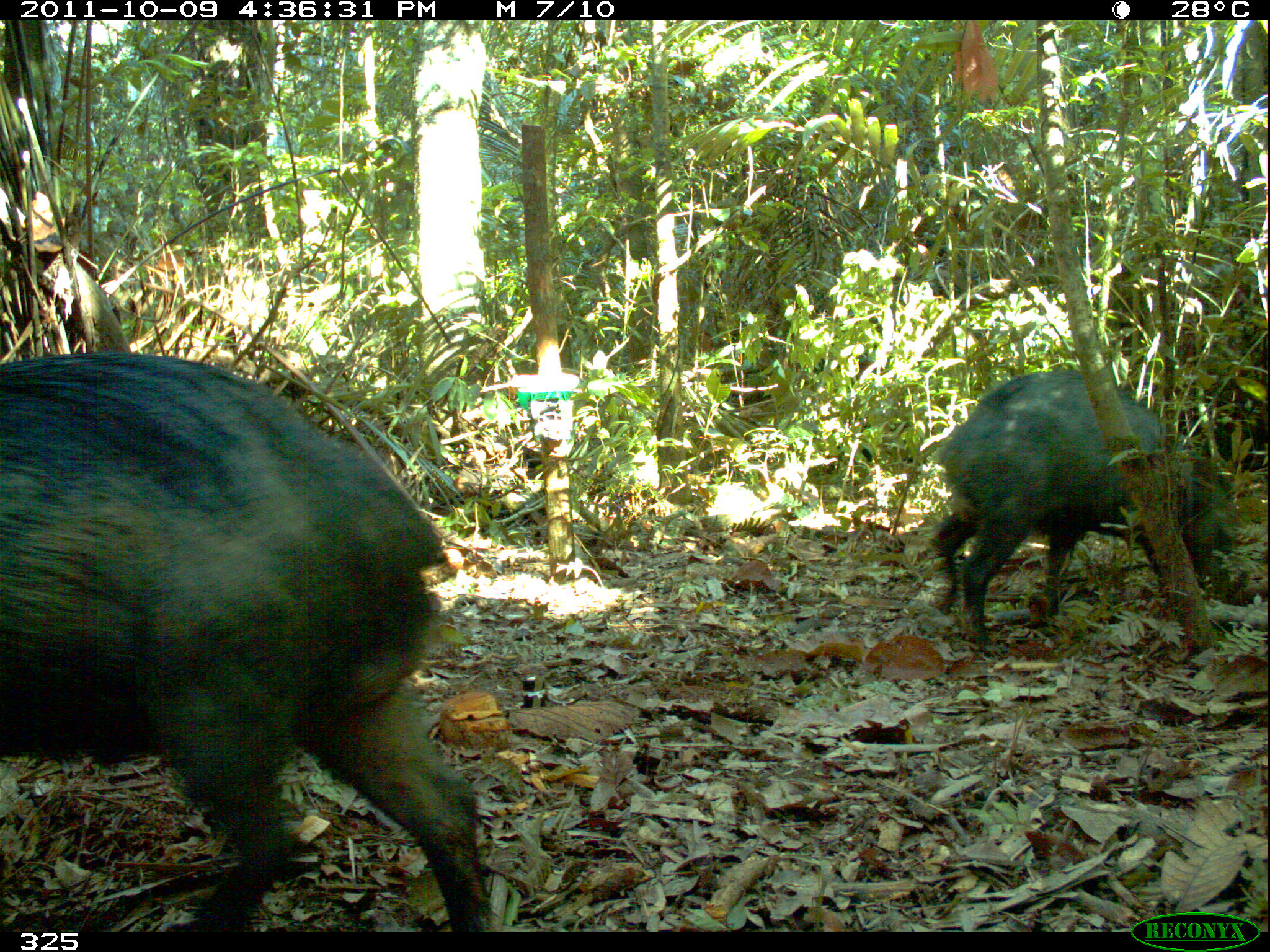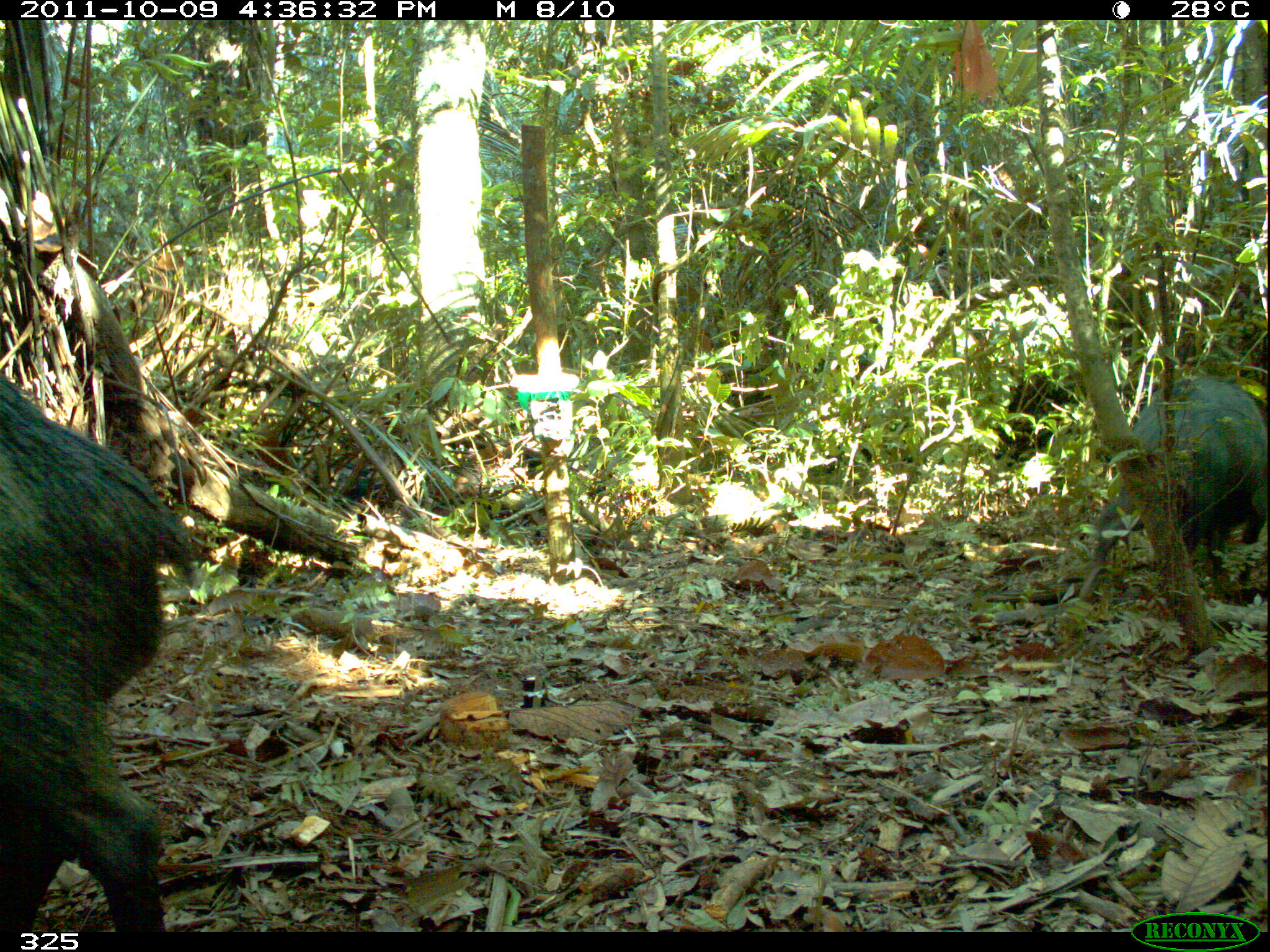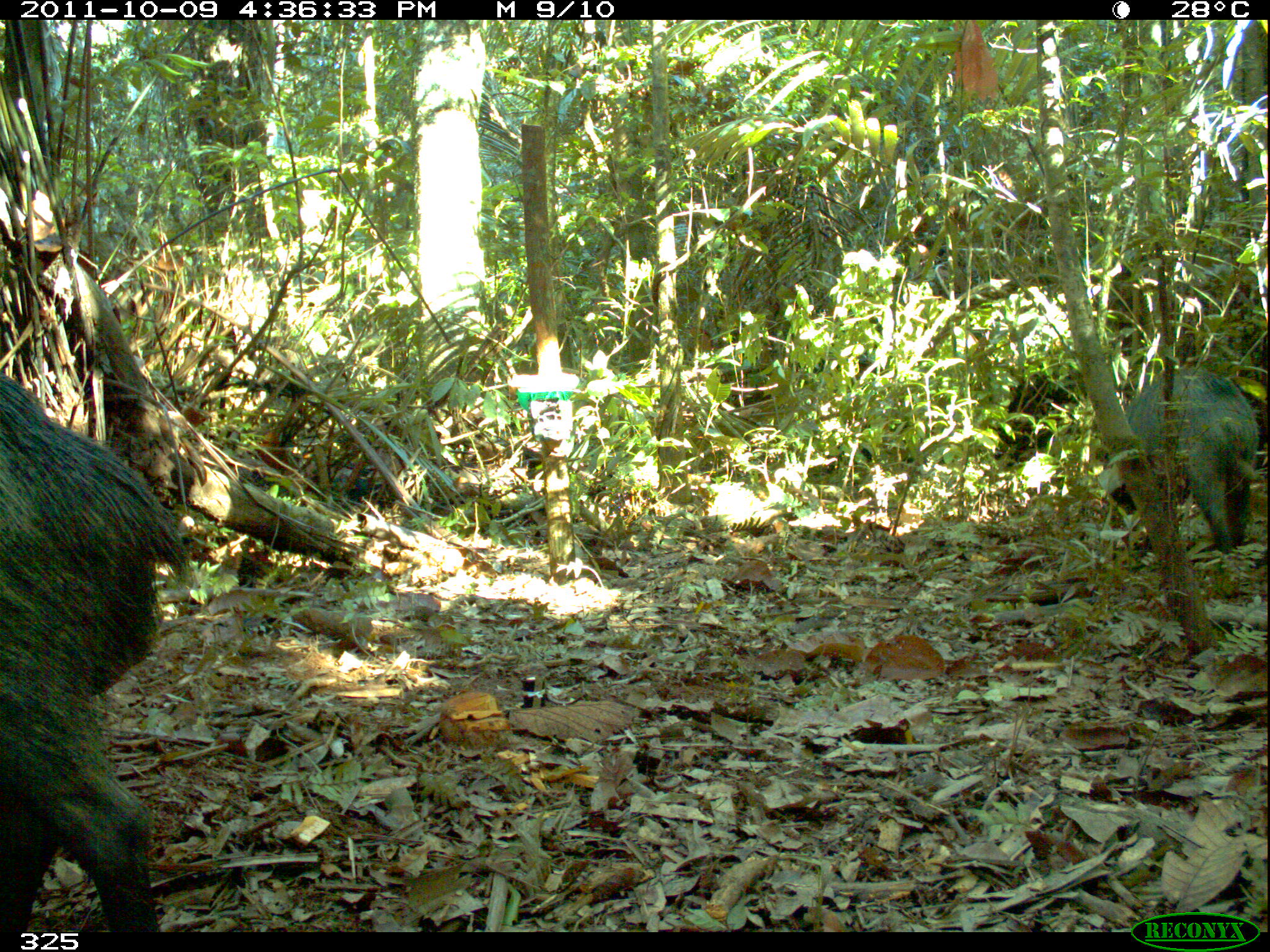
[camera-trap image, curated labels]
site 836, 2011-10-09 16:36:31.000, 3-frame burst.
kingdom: Animalia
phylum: Chordata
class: Mammalia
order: Artiodactyla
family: Tayassuidae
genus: Tayassu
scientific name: Tayassu pecari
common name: white-lipped peccary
Tayassu pecari (white-lipped peccary).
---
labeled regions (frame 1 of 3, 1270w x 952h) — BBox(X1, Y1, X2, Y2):
tayassu pecari: BBox(0, 350, 489, 930); BBox(931, 371, 1253, 654)